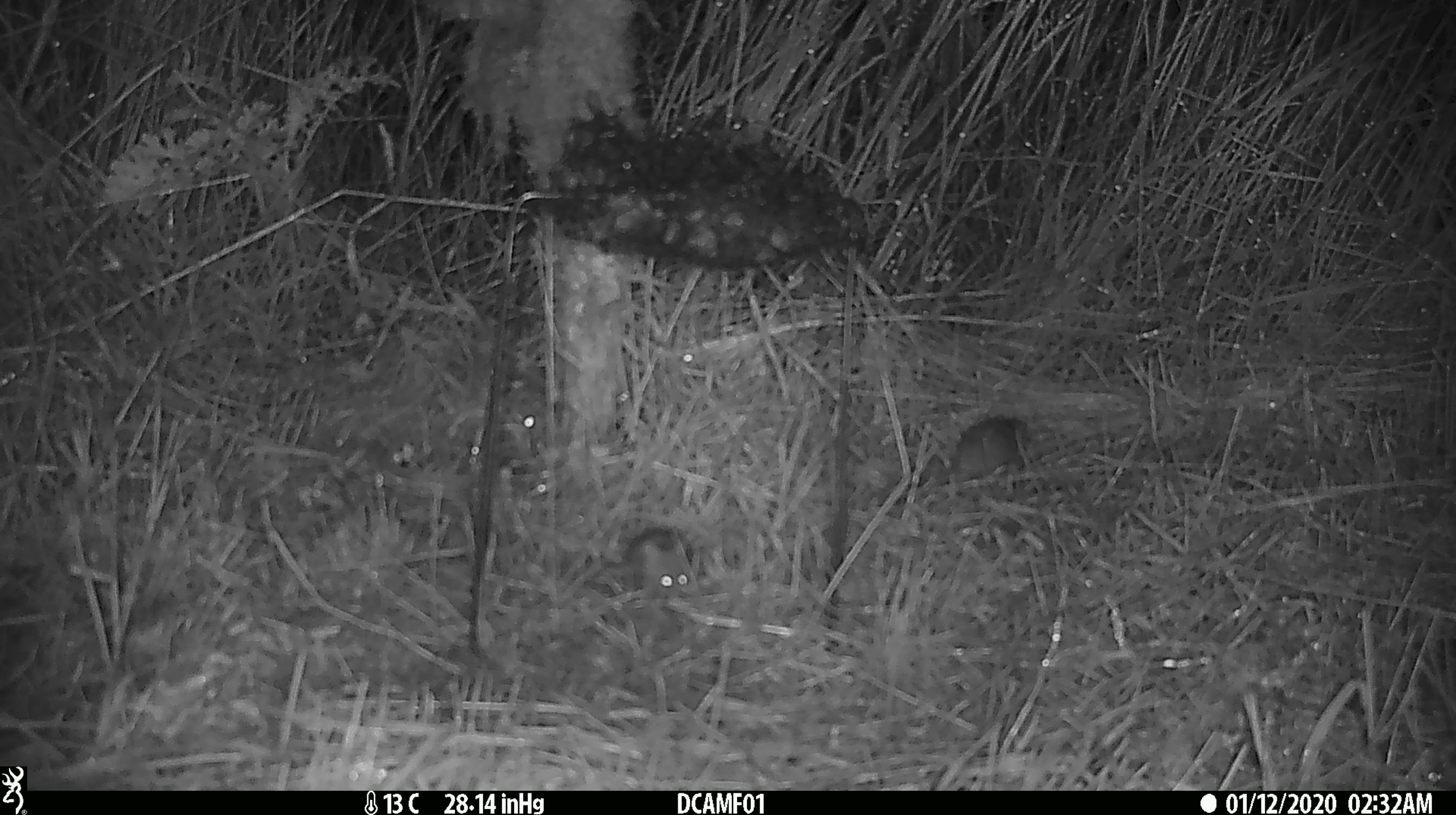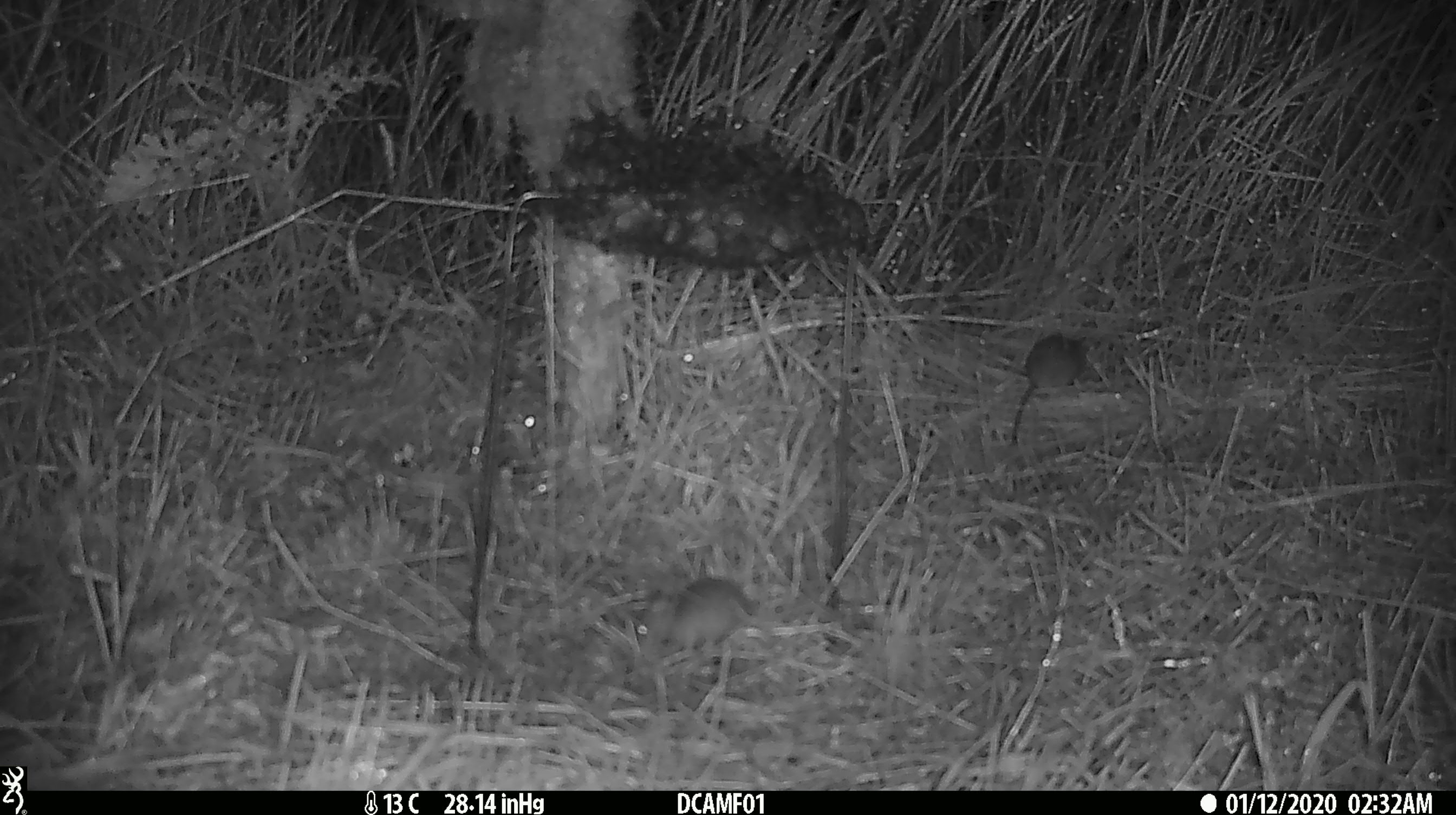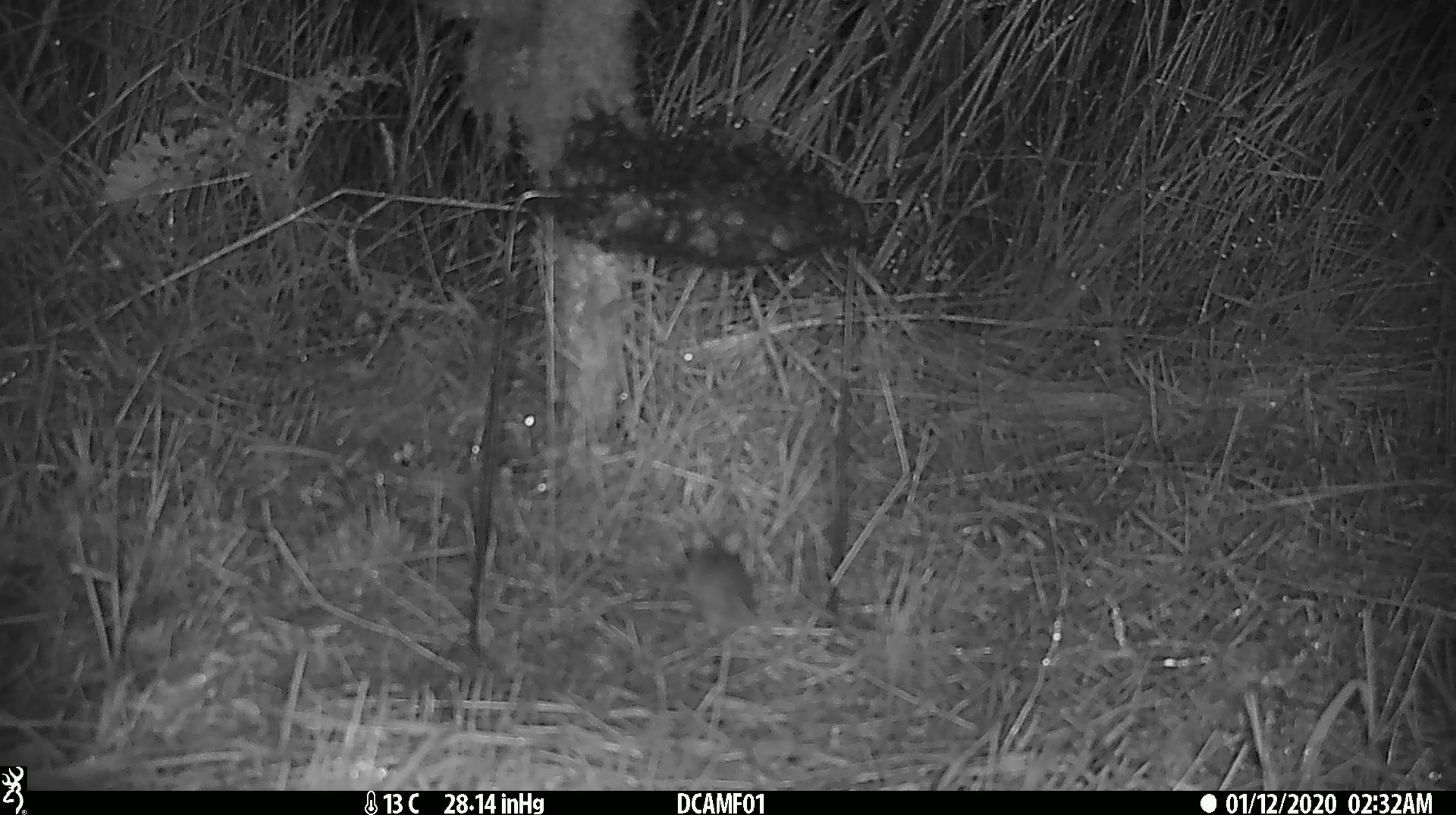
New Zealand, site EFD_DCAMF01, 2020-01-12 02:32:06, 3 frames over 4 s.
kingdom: Animalia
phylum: Chordata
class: Mammalia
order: Rodentia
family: Muridae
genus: Mus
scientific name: Mus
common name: mouse